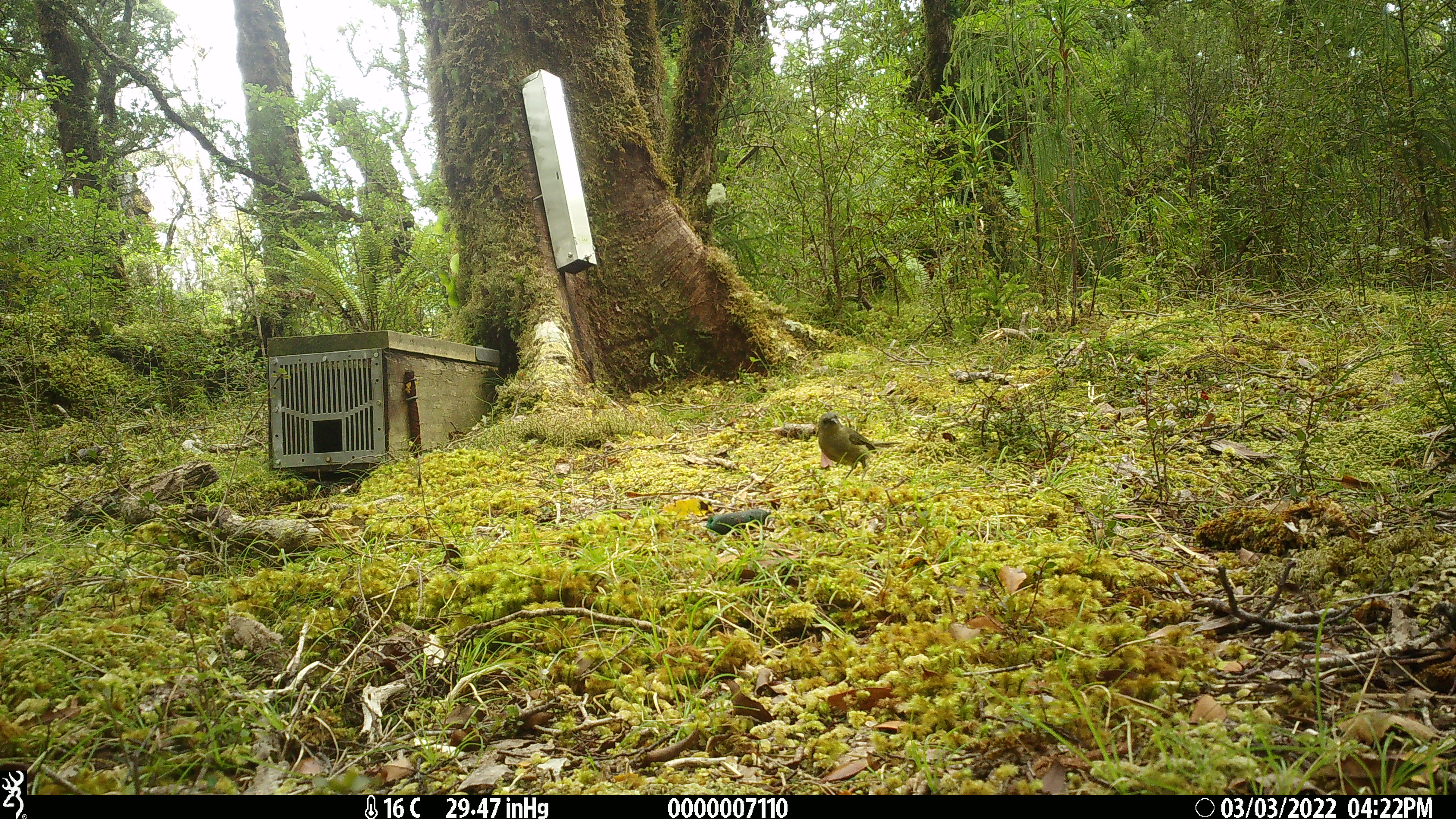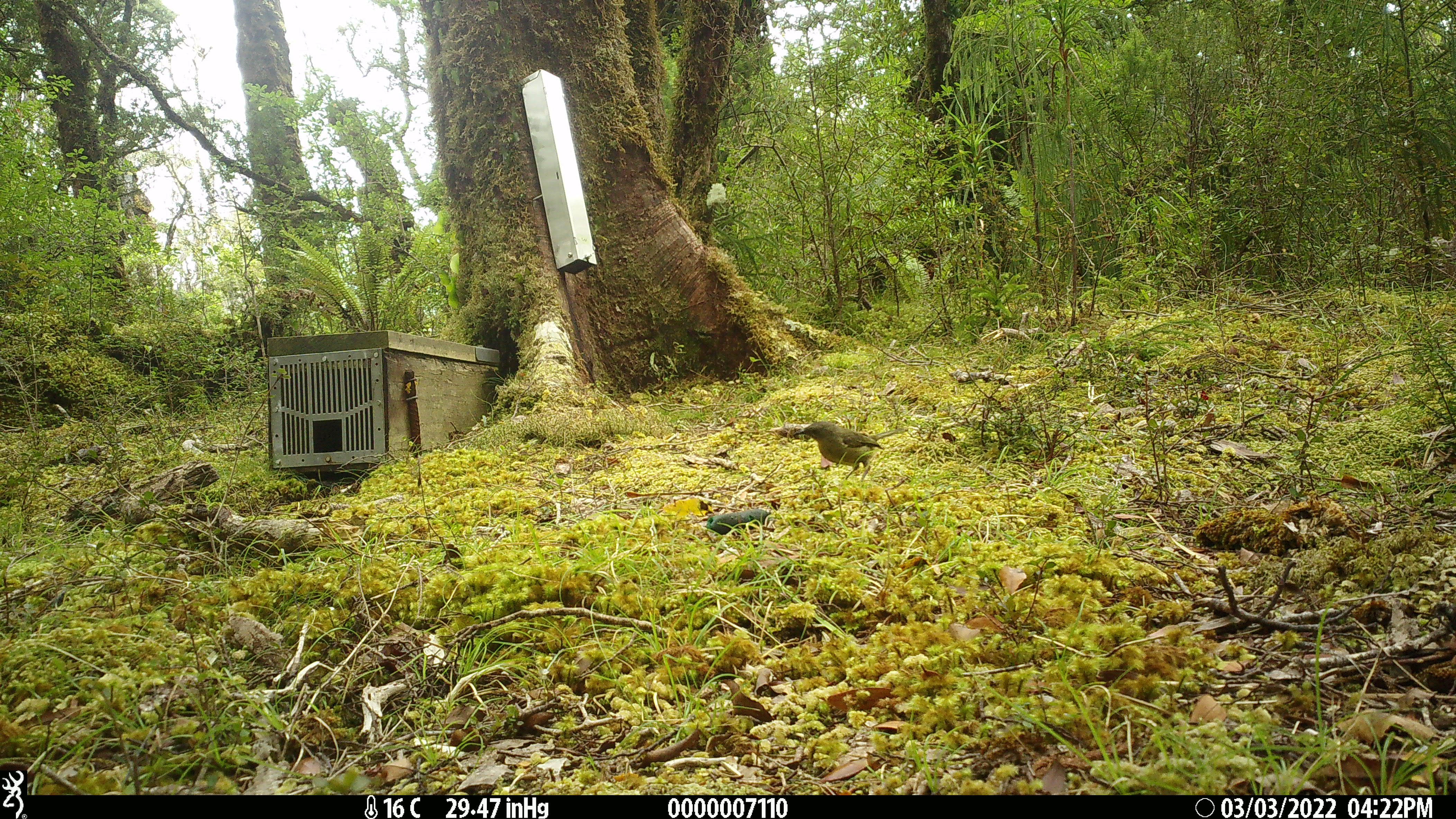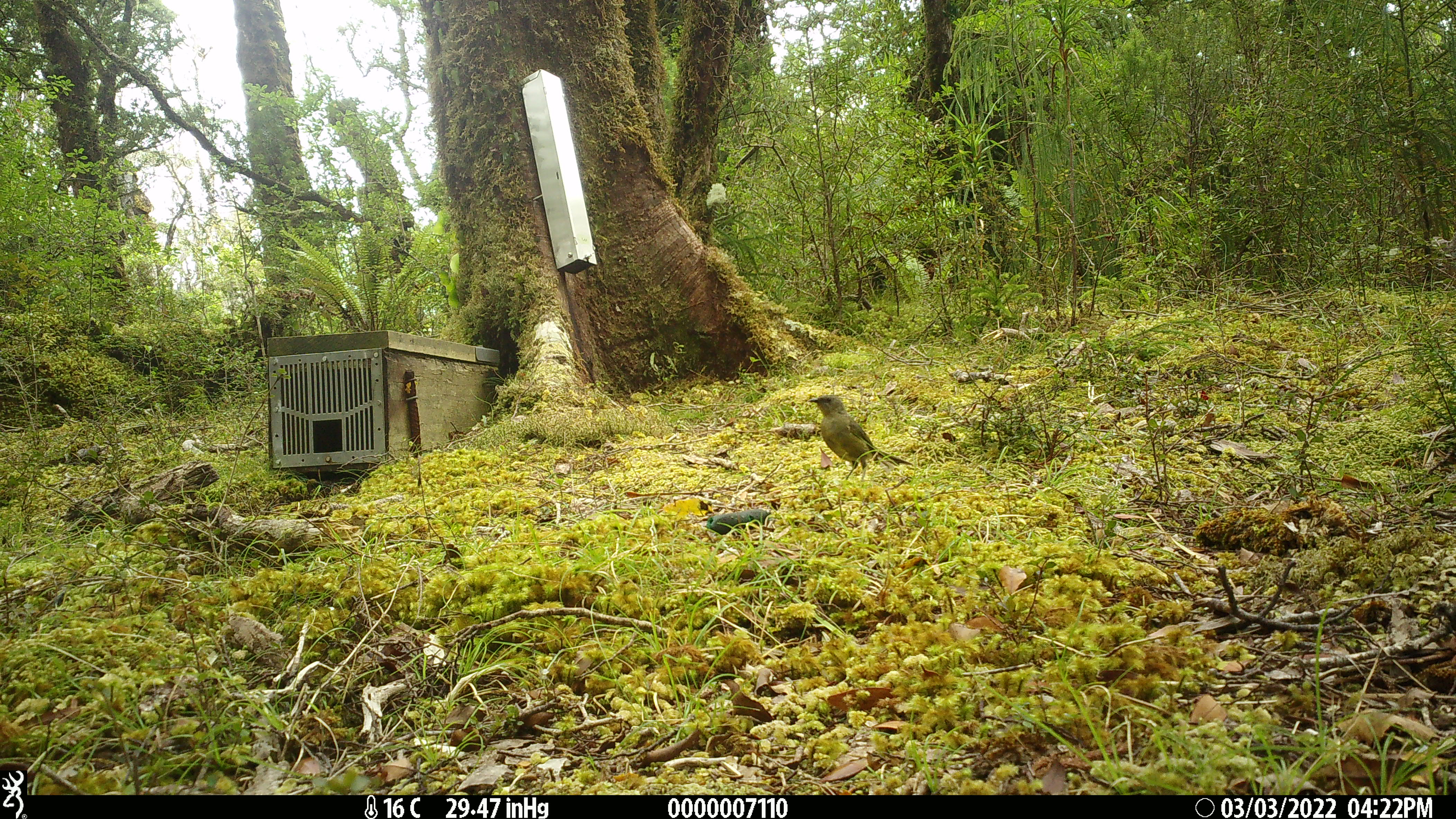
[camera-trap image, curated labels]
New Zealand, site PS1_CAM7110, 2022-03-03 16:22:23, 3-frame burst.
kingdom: Animalia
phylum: Chordata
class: Aves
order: Passeriformes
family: Meliphagidae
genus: Anthornis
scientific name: Anthornis melanura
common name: new zealand bellbird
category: bellbird